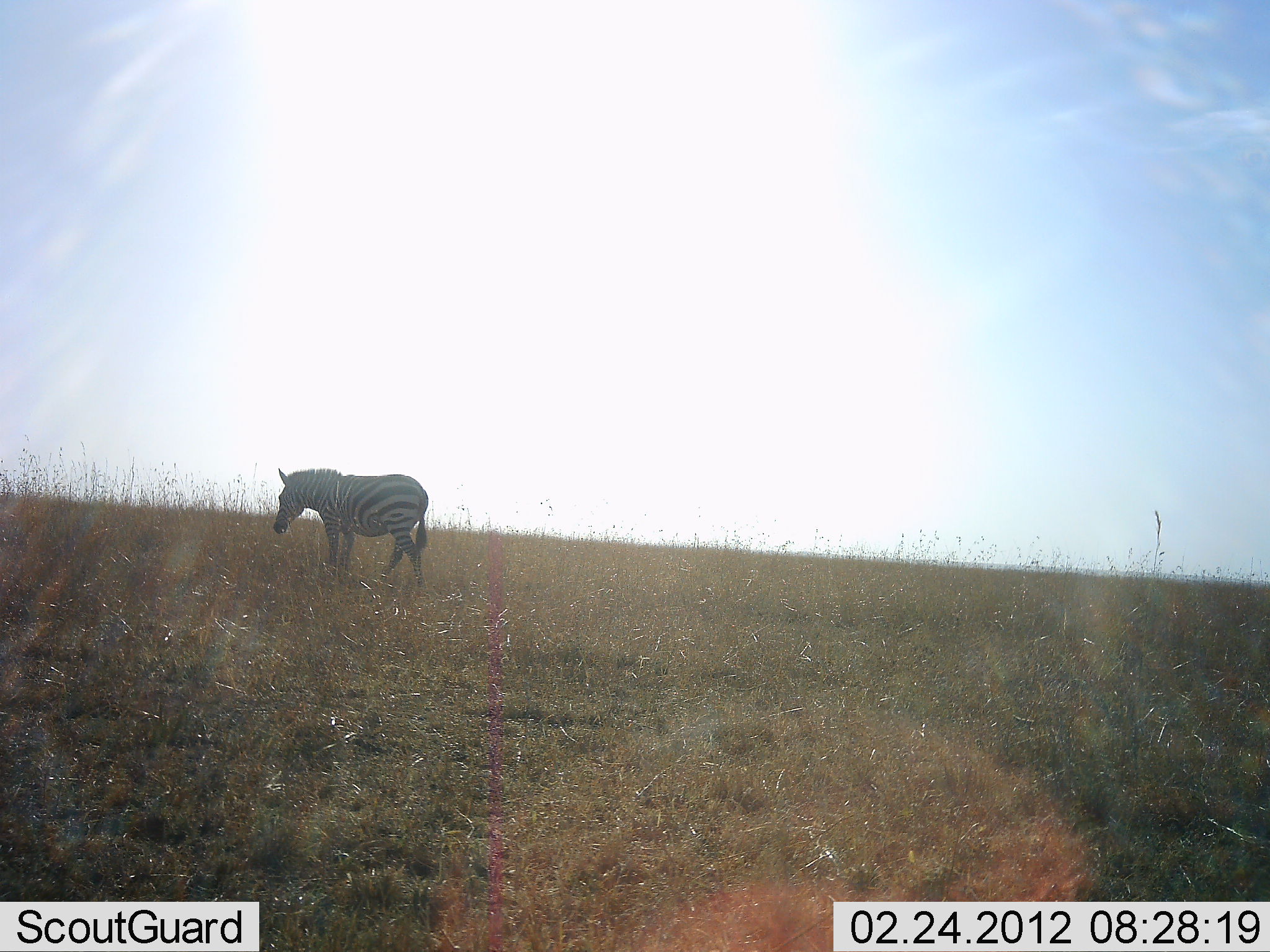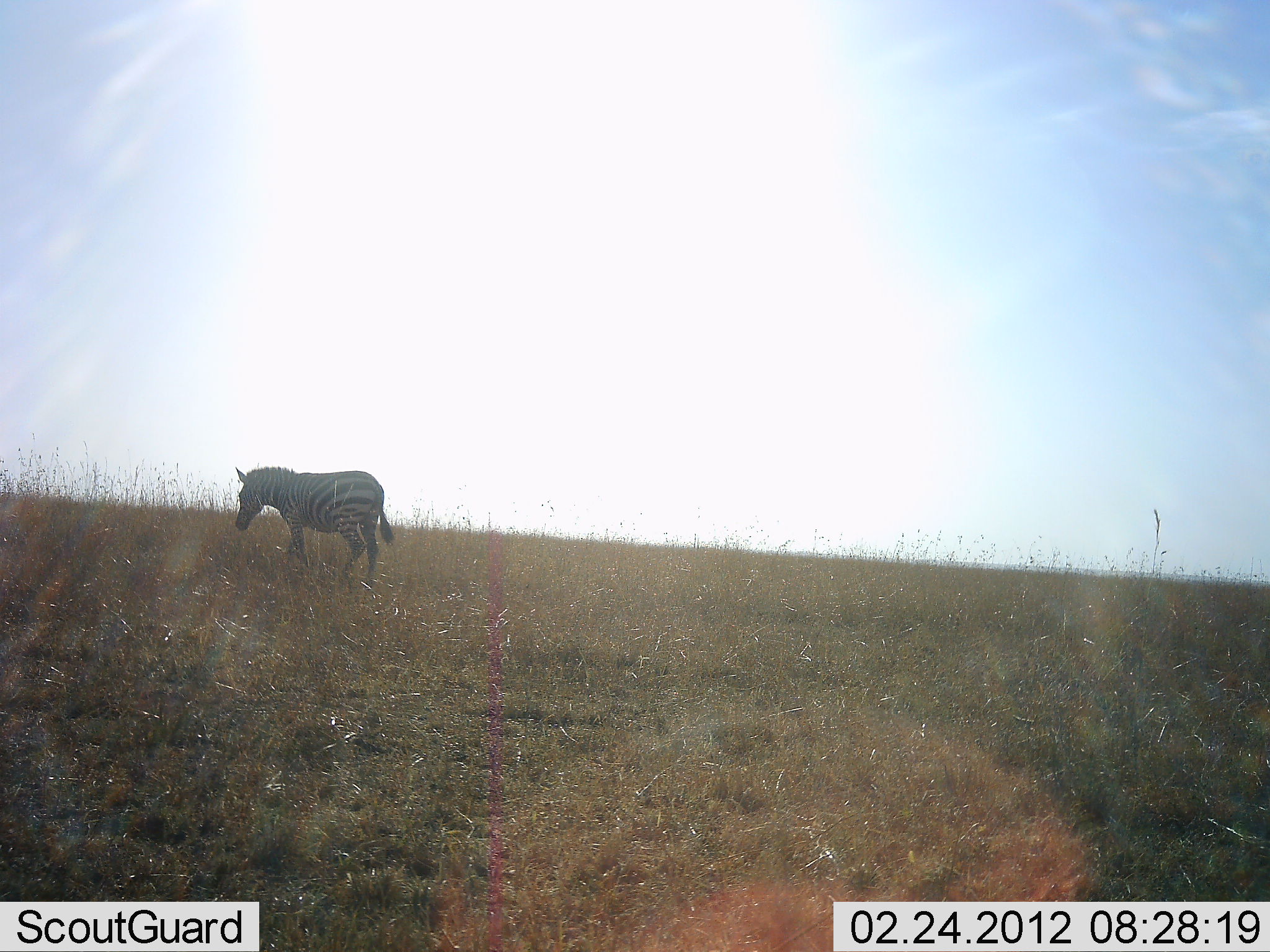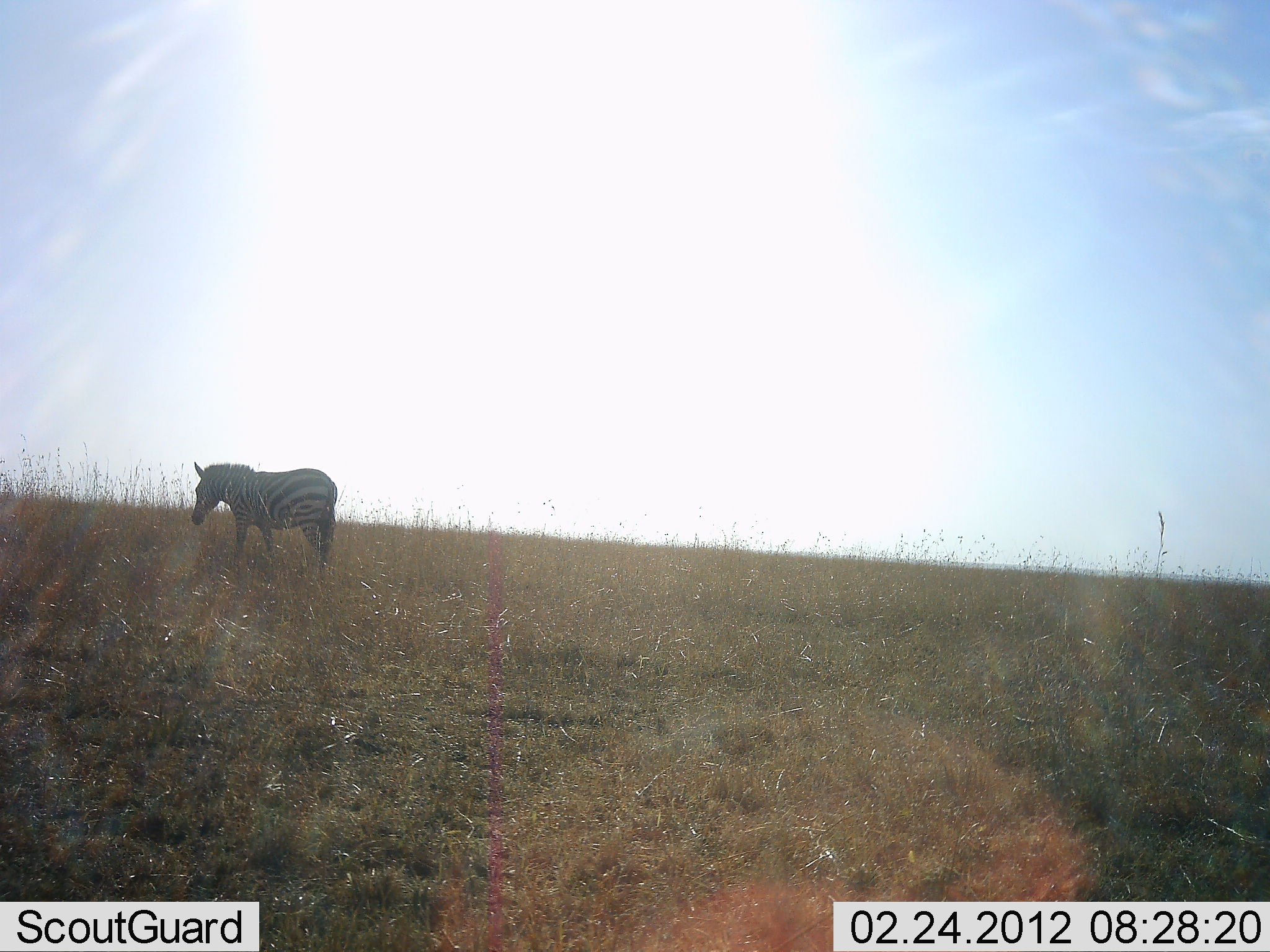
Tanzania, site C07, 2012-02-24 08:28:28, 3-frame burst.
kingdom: Animalia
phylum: Chordata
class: Mammalia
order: Perissodactyla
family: Equidae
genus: Equus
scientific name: Equus quagga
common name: plains zebra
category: zebra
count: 1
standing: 12%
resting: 6%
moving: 82%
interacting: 0%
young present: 0%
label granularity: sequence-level